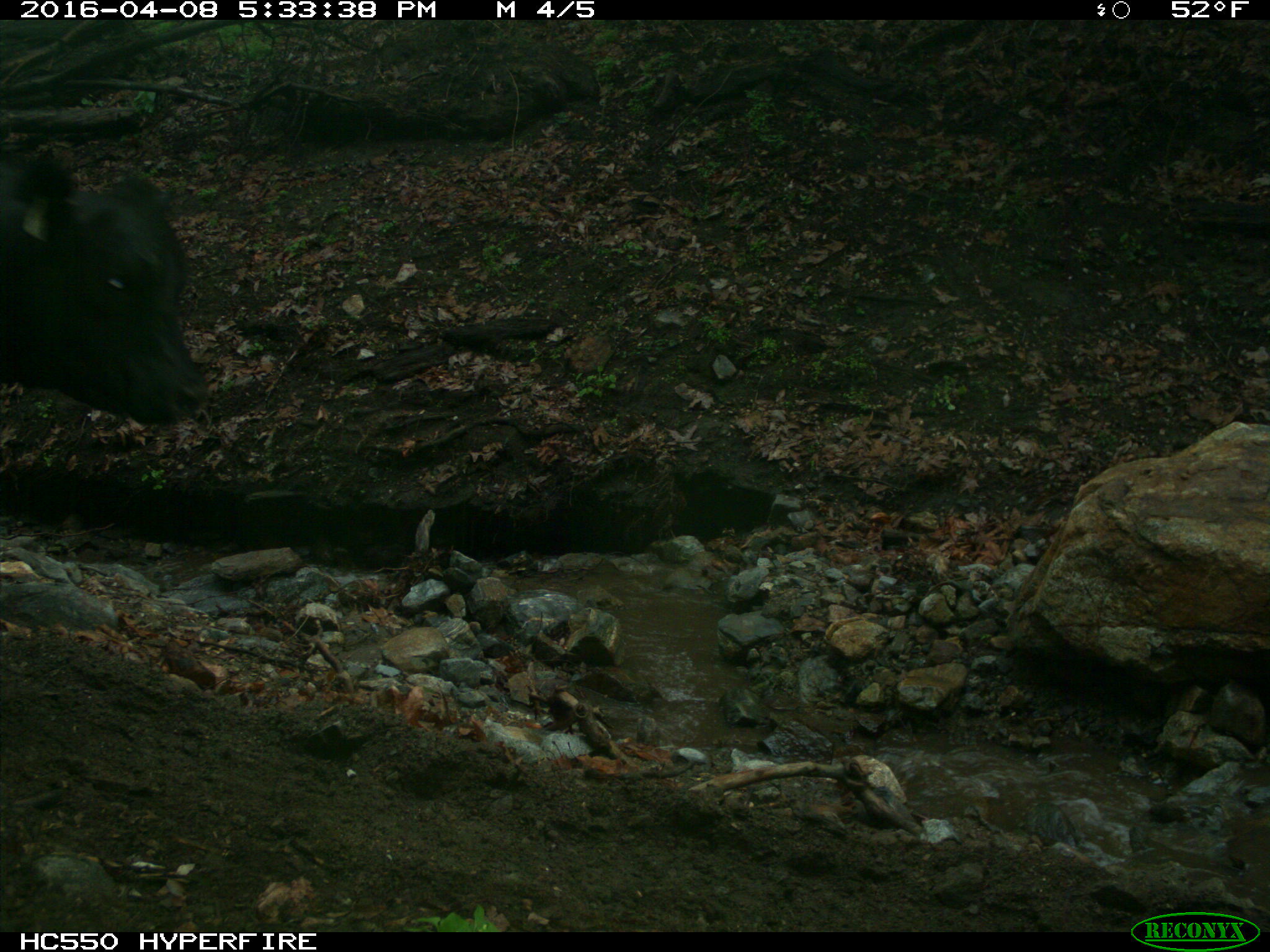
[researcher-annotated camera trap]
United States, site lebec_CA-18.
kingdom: Animalia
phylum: Chordata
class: Mammalia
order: Artiodactyla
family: Bovidae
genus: Bos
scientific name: Bos taurus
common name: domestic cow